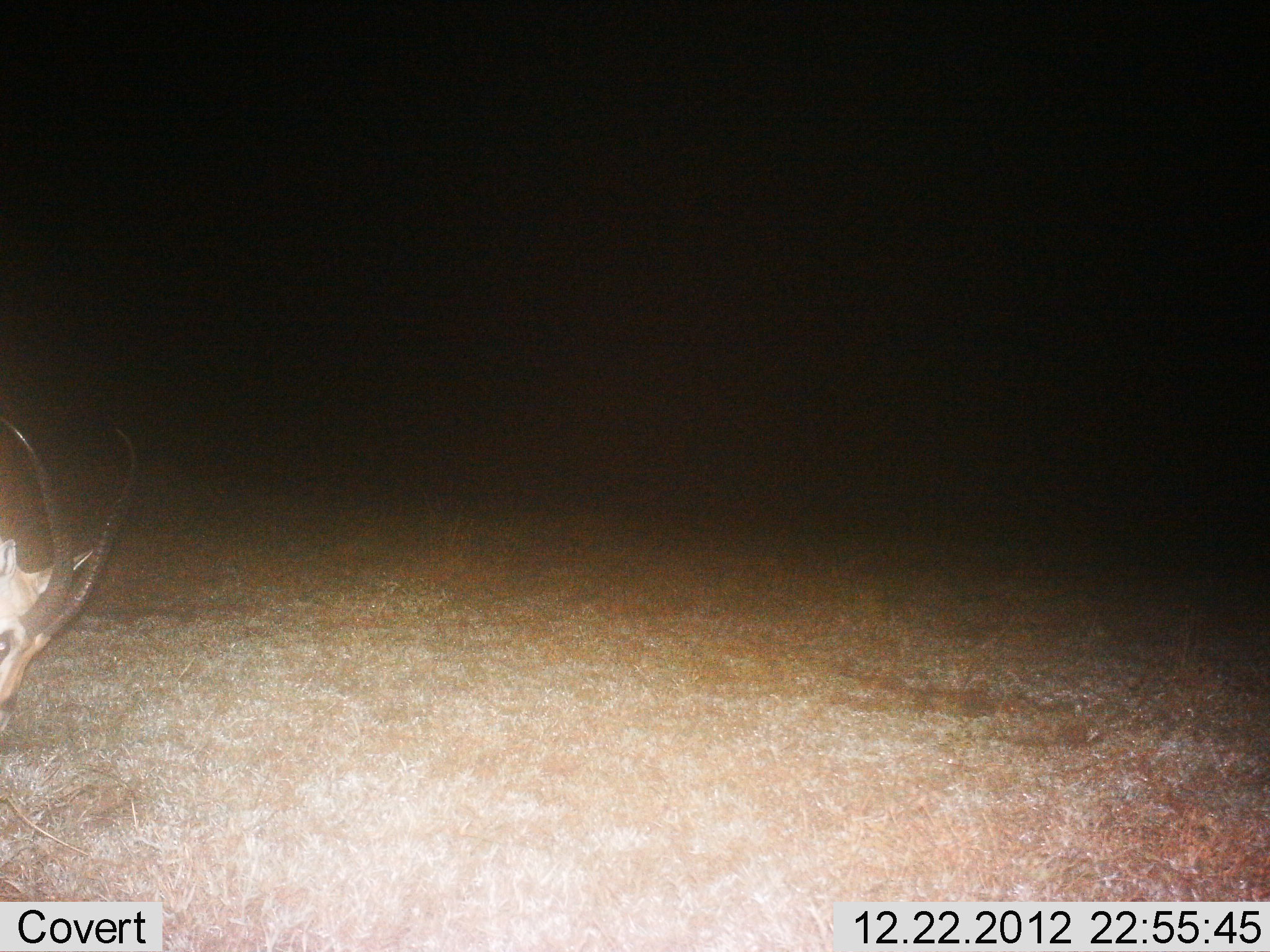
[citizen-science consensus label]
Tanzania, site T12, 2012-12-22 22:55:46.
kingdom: Animalia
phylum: Chordata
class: Mammalia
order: Artiodactyla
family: Bovidae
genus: Nanger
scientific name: Nanger granti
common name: grant's gazelle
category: gazellegrants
Gazellegrants (grant's gazelle) (Nanger granti), count 1. Behavior (volunteer vote fractions): standing 22%, resting 0%, moving 22%, interacting 0%. Young present (vote fraction): 0%. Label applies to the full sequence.